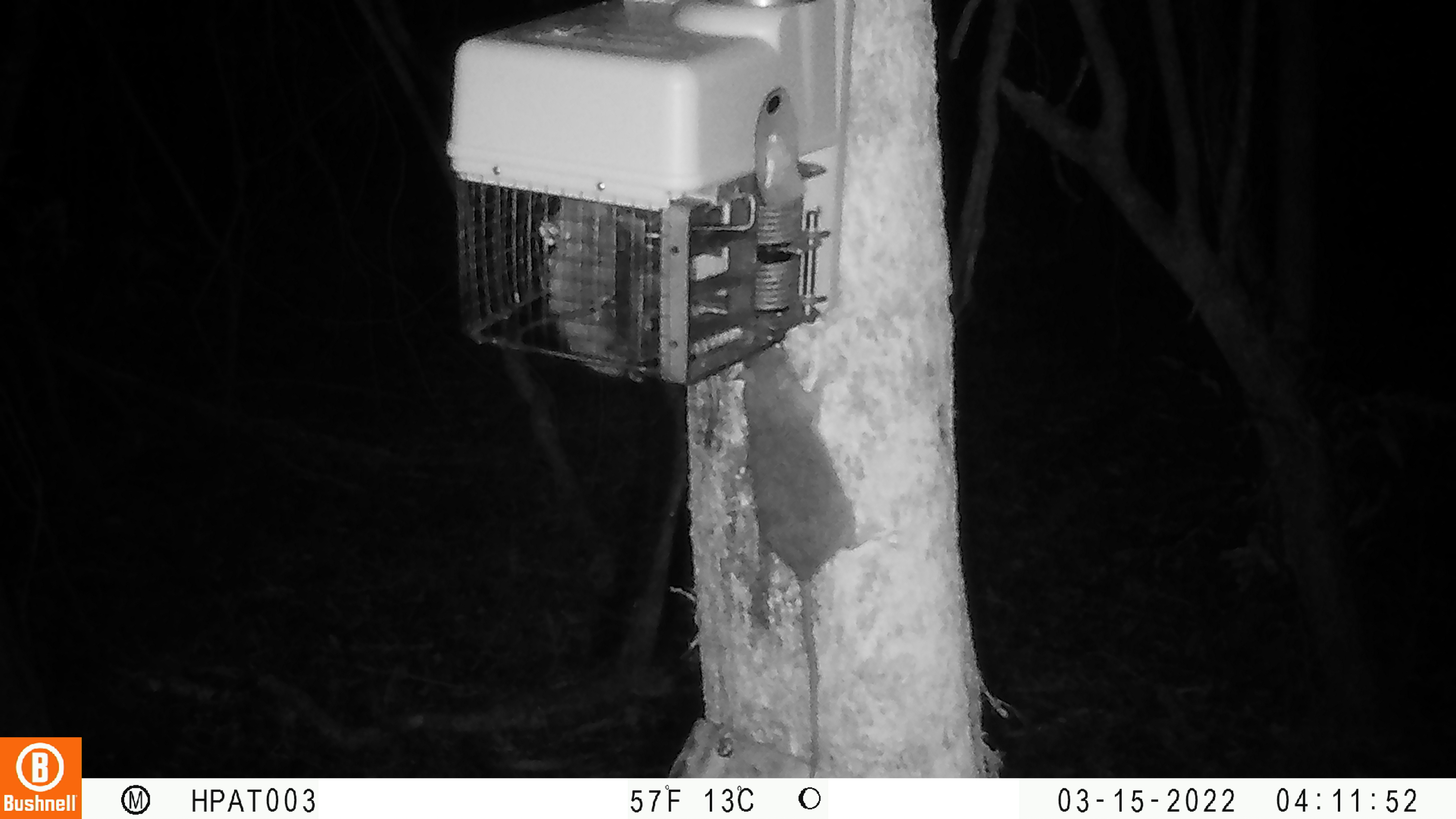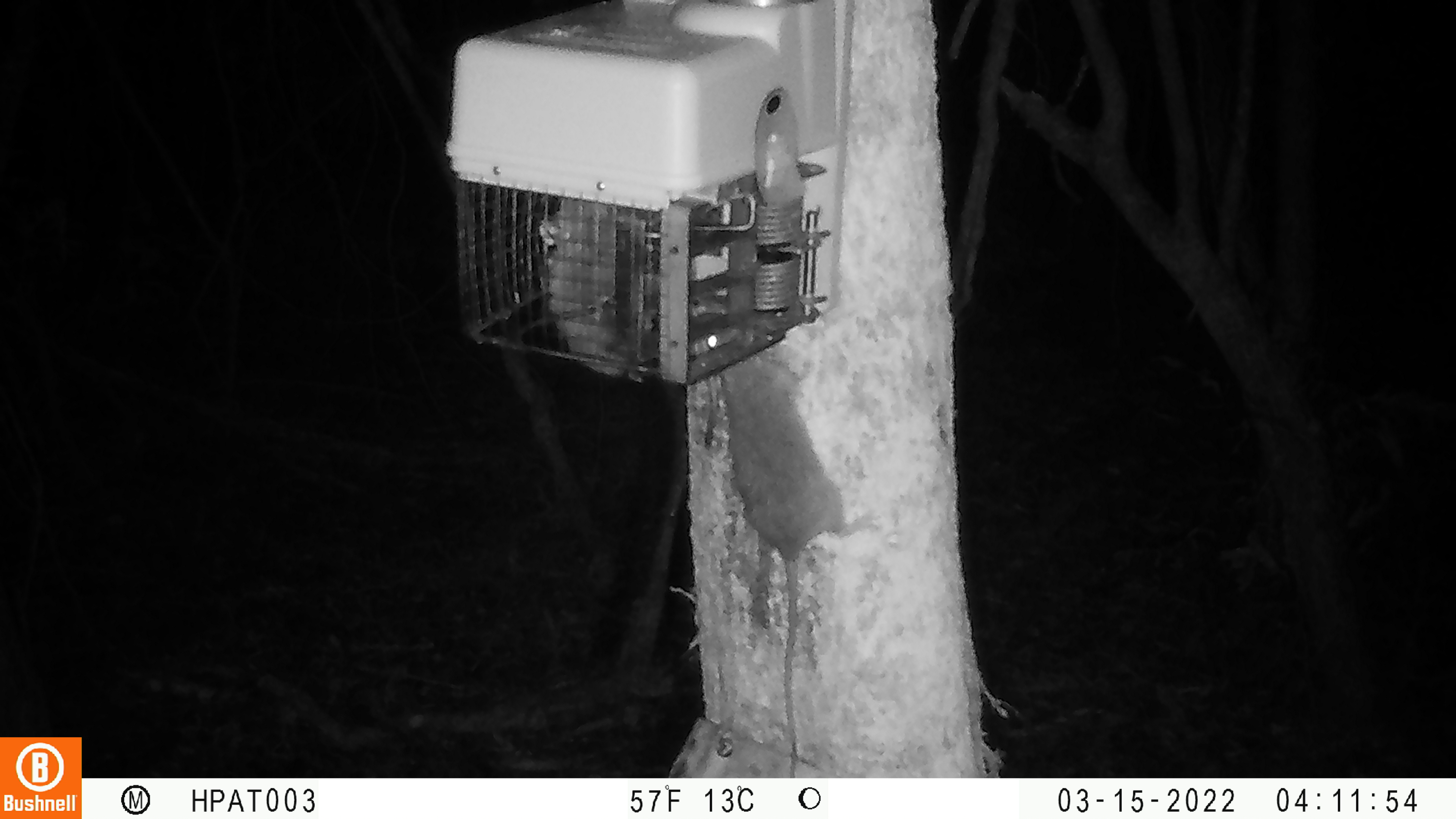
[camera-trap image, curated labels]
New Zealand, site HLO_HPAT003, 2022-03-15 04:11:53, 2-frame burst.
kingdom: Animalia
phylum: Chordata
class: Mammalia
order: Rodentia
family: Muridae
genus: Rattus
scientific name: Rattus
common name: rat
Rat (Rattus).